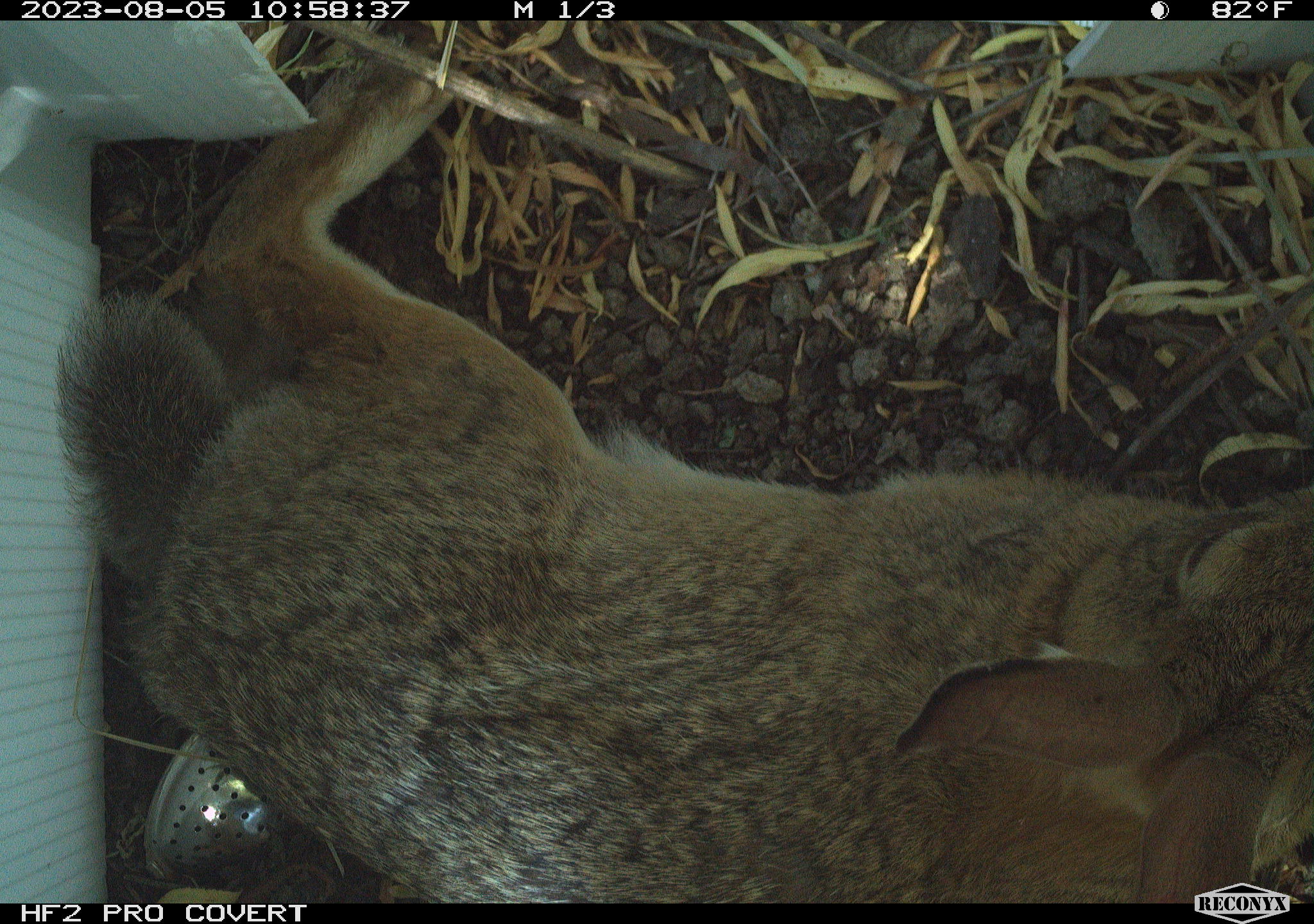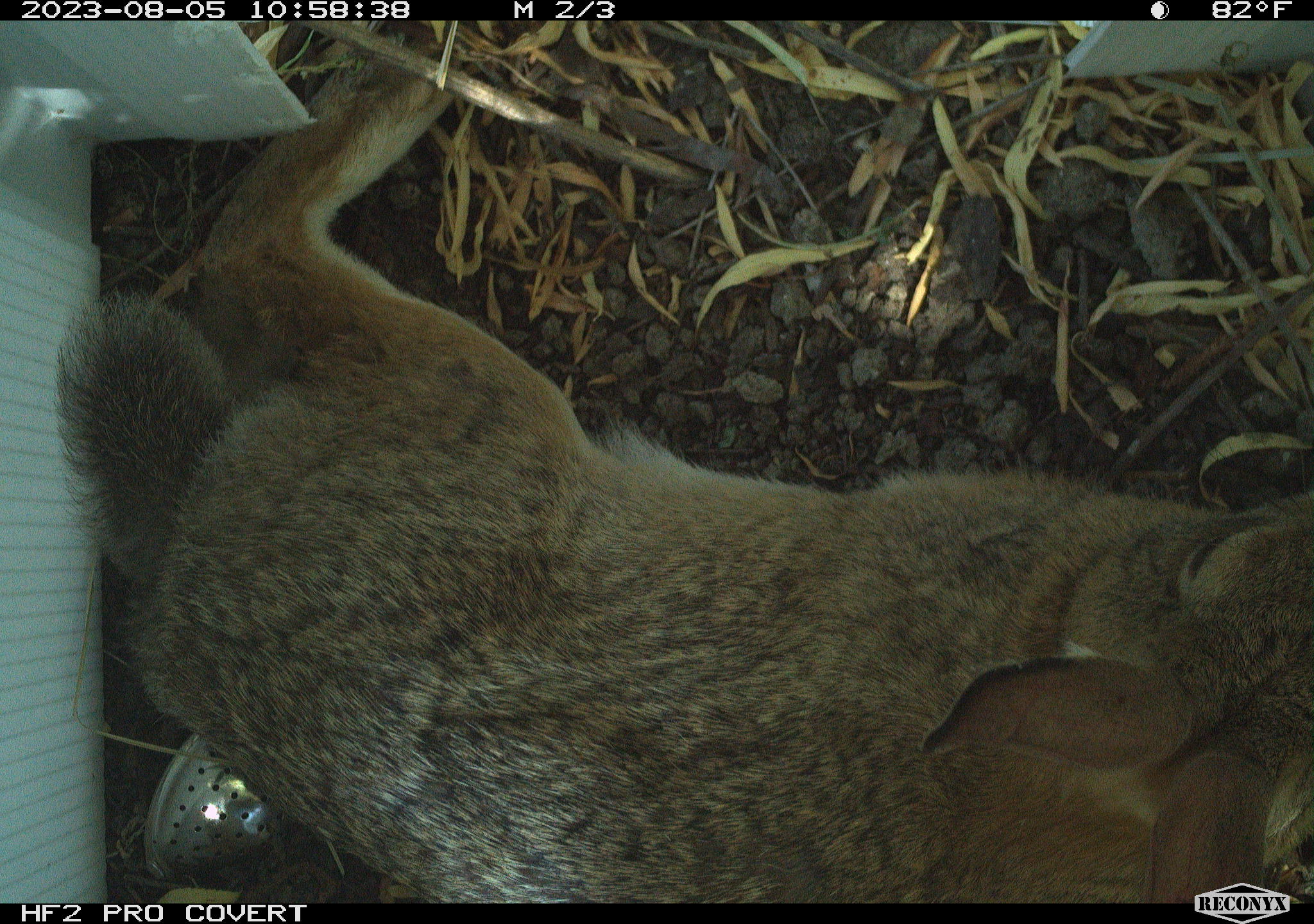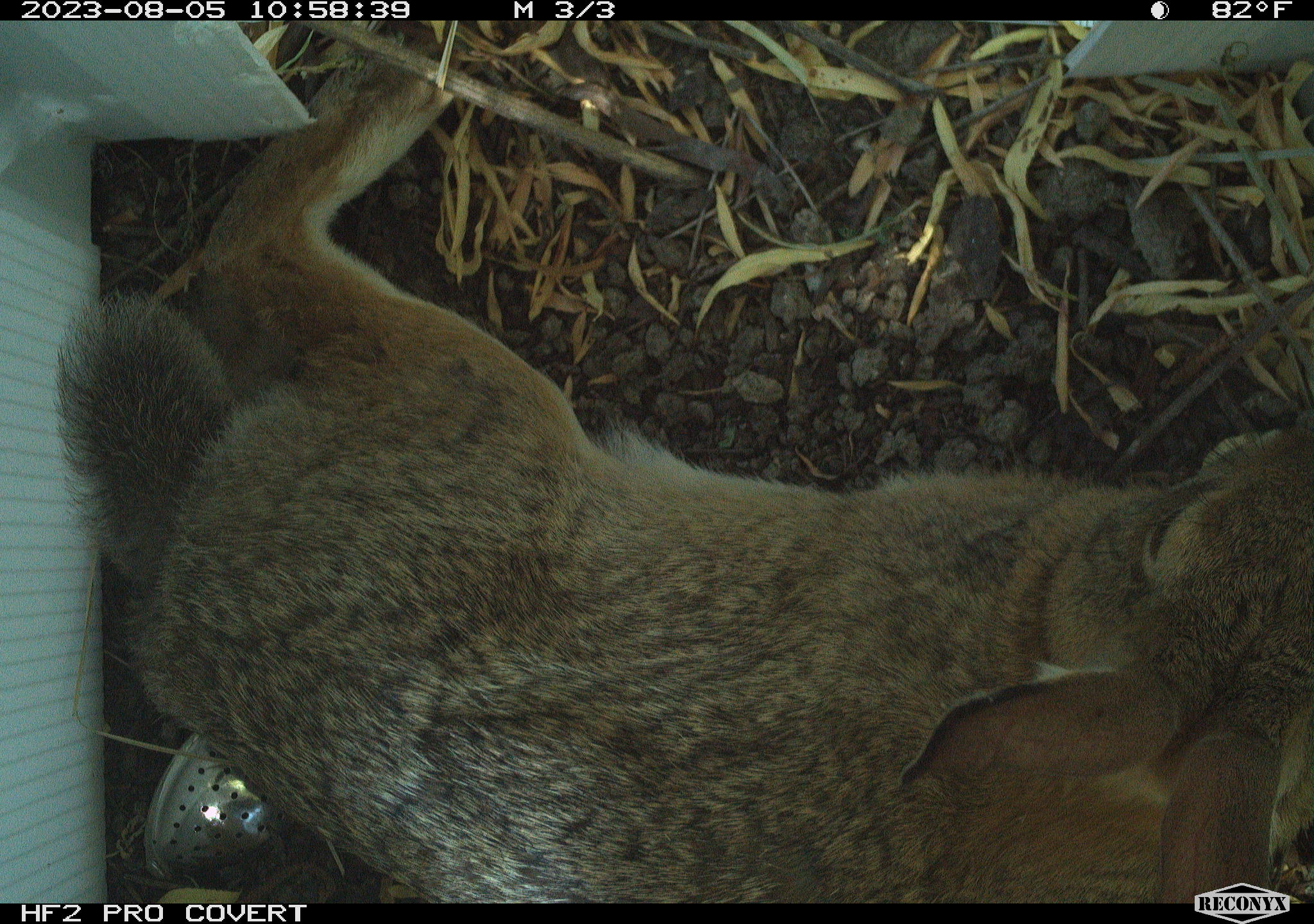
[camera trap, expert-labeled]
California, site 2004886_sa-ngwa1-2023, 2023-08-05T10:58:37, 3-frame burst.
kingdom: Animalia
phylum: Chordata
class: Mammalia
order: Lagomorpha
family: Leporidae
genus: Sylvilagus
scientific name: Sylvilagus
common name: cottontail rabbits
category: sylvilagus species